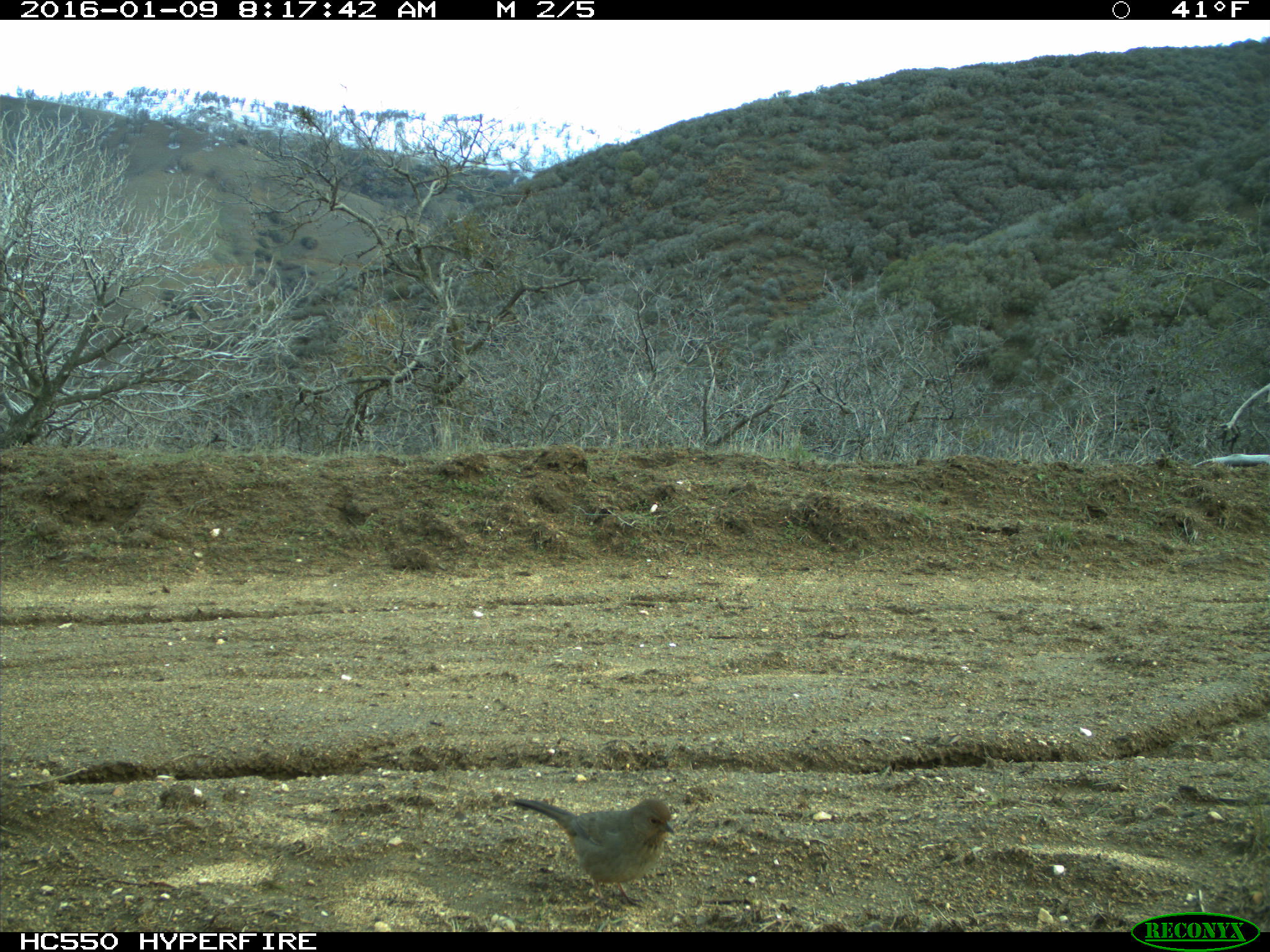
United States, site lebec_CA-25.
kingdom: Animalia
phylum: Chordata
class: Aves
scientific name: Aves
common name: birds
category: unidentified bird